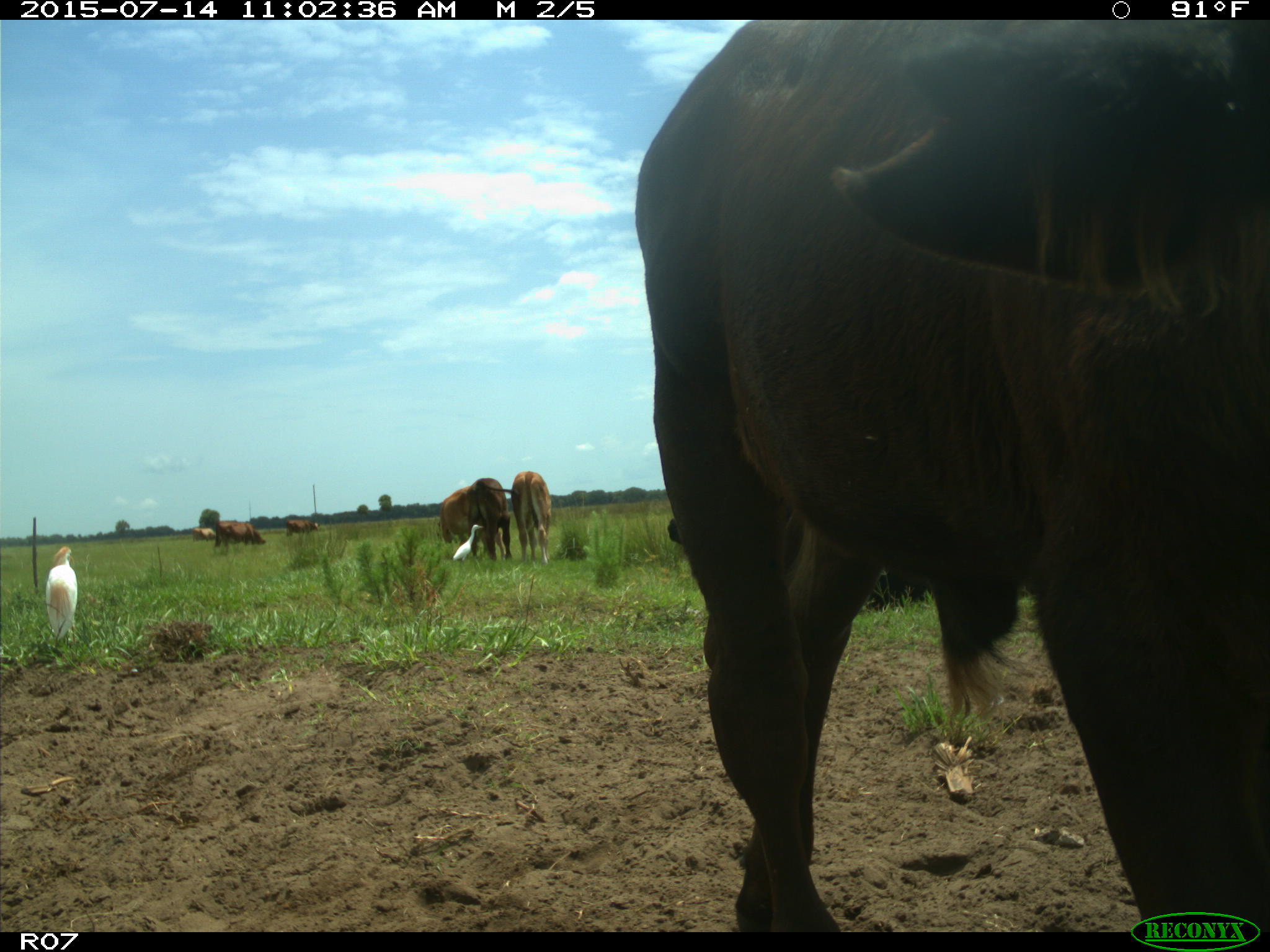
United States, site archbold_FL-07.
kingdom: Animalia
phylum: Chordata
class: Mammalia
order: Artiodactyla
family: Bovidae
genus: Bos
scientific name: Bos taurus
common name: domestic cow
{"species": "Bos taurus (domestic cow)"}